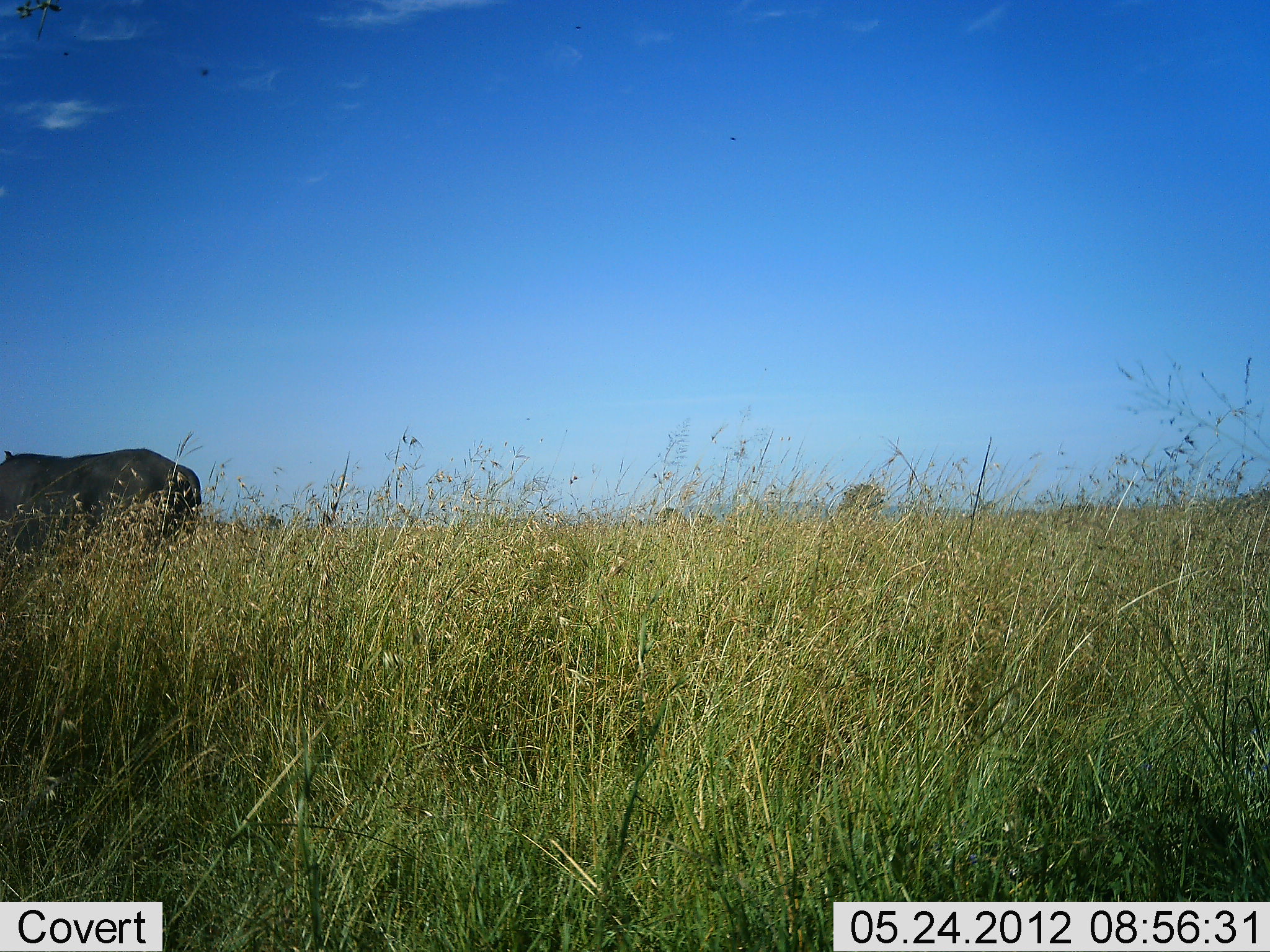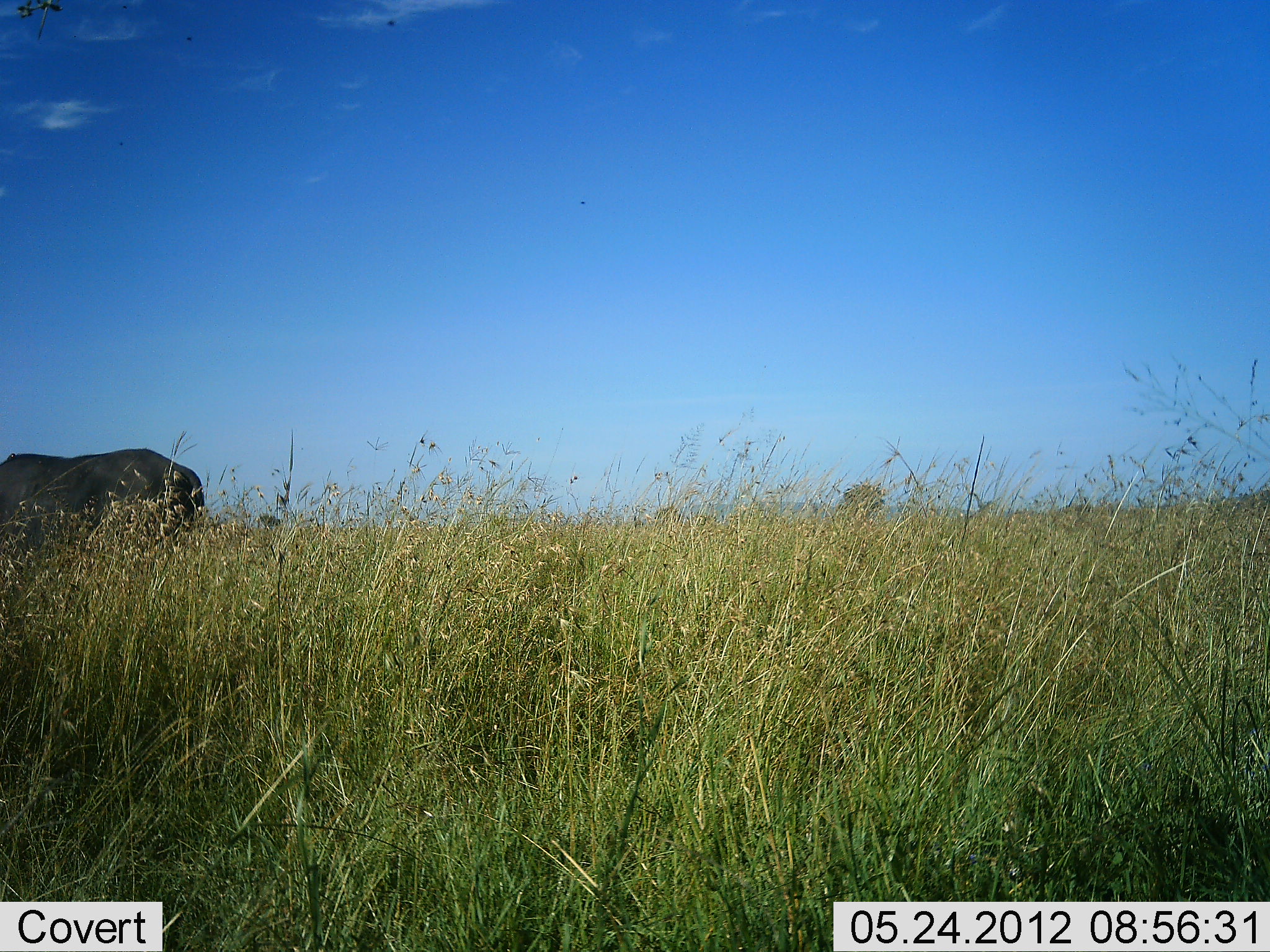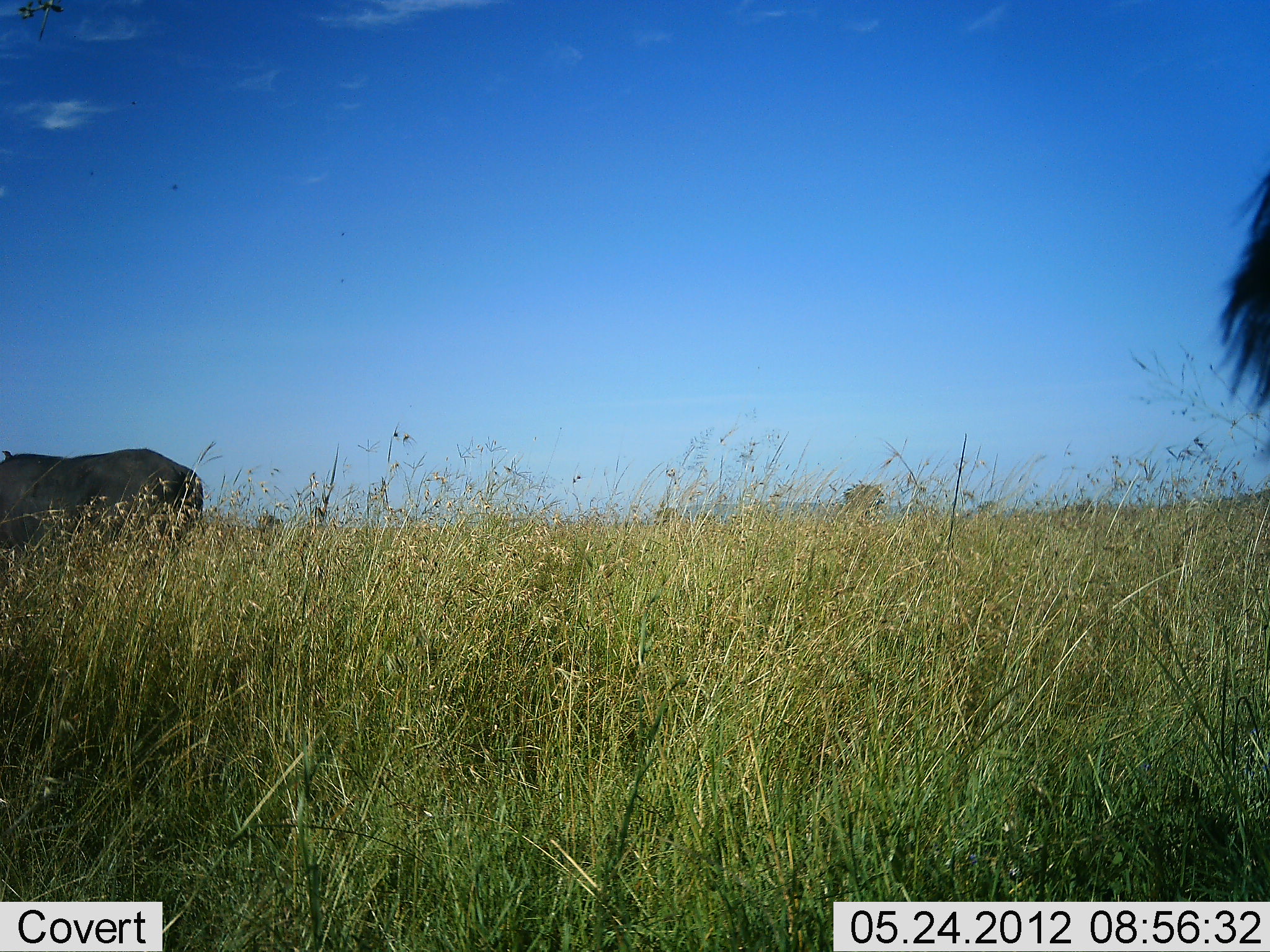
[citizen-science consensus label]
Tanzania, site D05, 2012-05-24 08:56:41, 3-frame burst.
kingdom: Animalia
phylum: Chordata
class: Mammalia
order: Artiodactyla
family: Bovidae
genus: Connochaetes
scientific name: Connochaetes taurinus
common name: blue wildebeest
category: wildebeest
Wildebeest (blue wildebeest) (Connochaetes taurinus), count 2. Behavior (volunteer vote fractions): standing 88%, resting 0%, moving 25%, interacting 0%. Young present (vote fraction): 0%. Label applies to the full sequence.